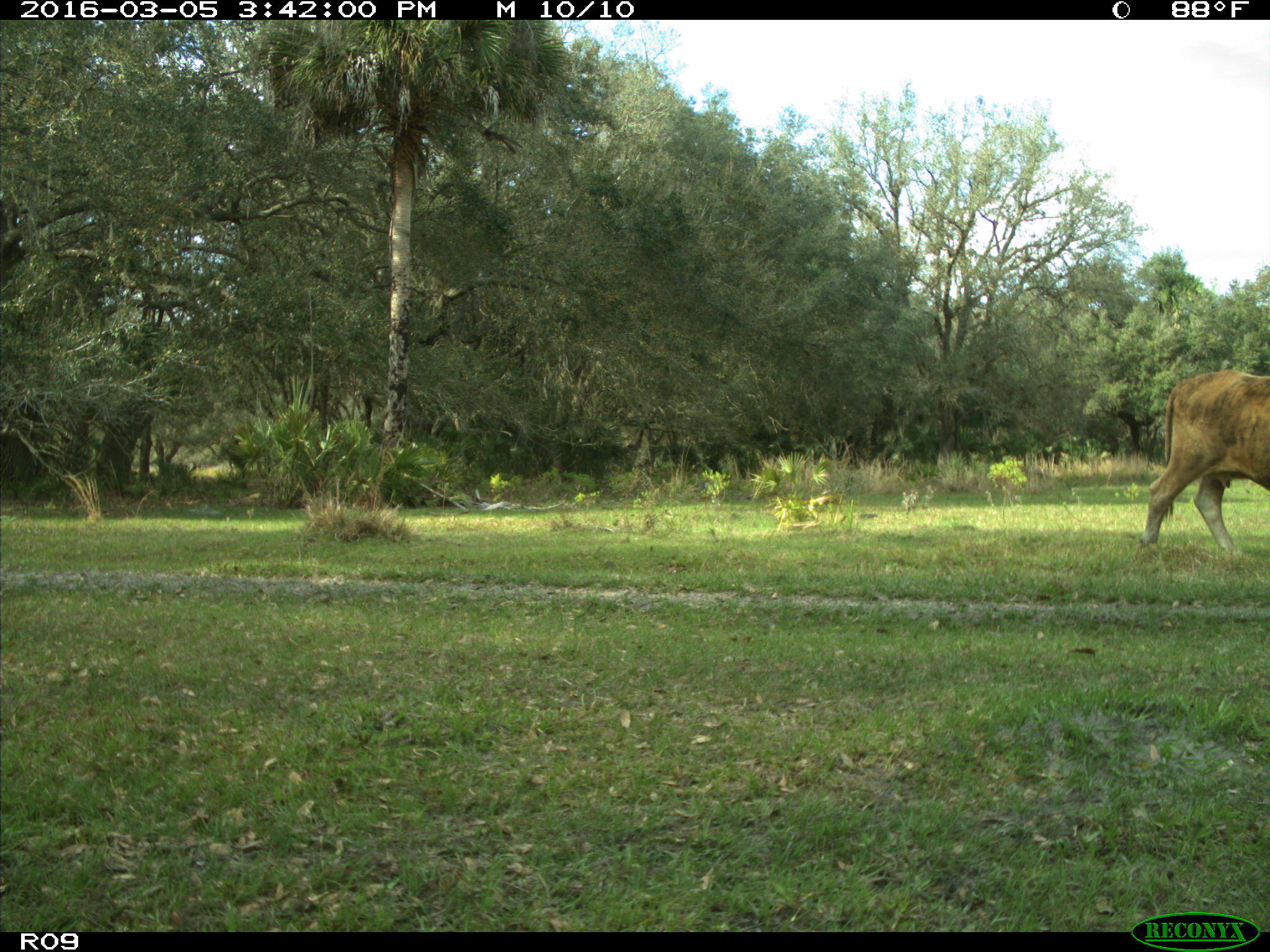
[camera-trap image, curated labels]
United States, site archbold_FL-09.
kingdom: Animalia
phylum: Chordata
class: Mammalia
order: Artiodactyla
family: Bovidae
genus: Bos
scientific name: Bos taurus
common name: domestic cow